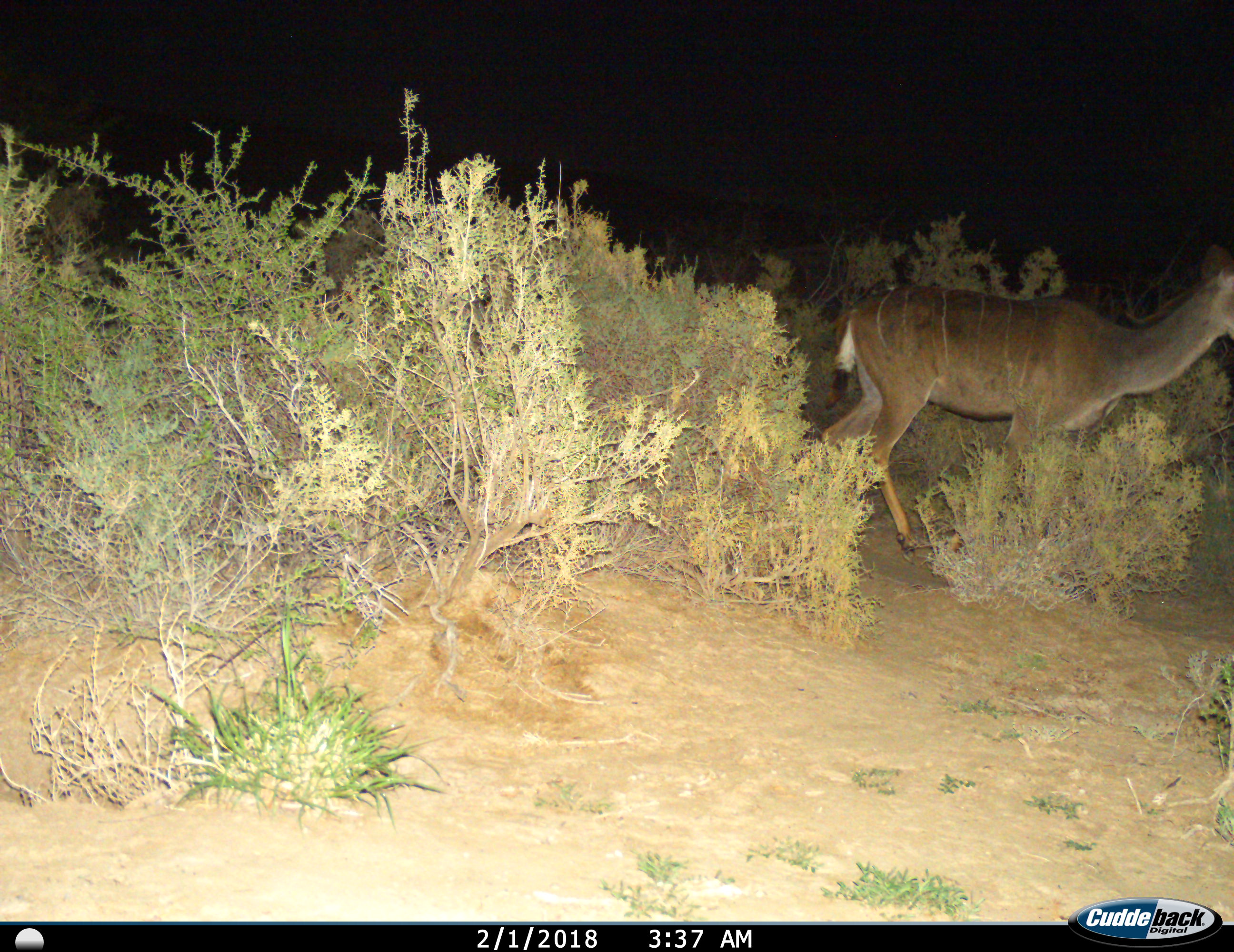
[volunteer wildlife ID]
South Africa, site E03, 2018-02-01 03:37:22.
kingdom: Animalia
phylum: Chordata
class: Mammalia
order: Artiodactyla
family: Bovidae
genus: Tragelaphus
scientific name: Tragelaphus strepsiceros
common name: greater kudu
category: kudu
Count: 1.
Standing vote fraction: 50%.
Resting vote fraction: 0%.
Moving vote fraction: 38%.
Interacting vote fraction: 0%.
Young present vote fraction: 0%.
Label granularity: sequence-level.